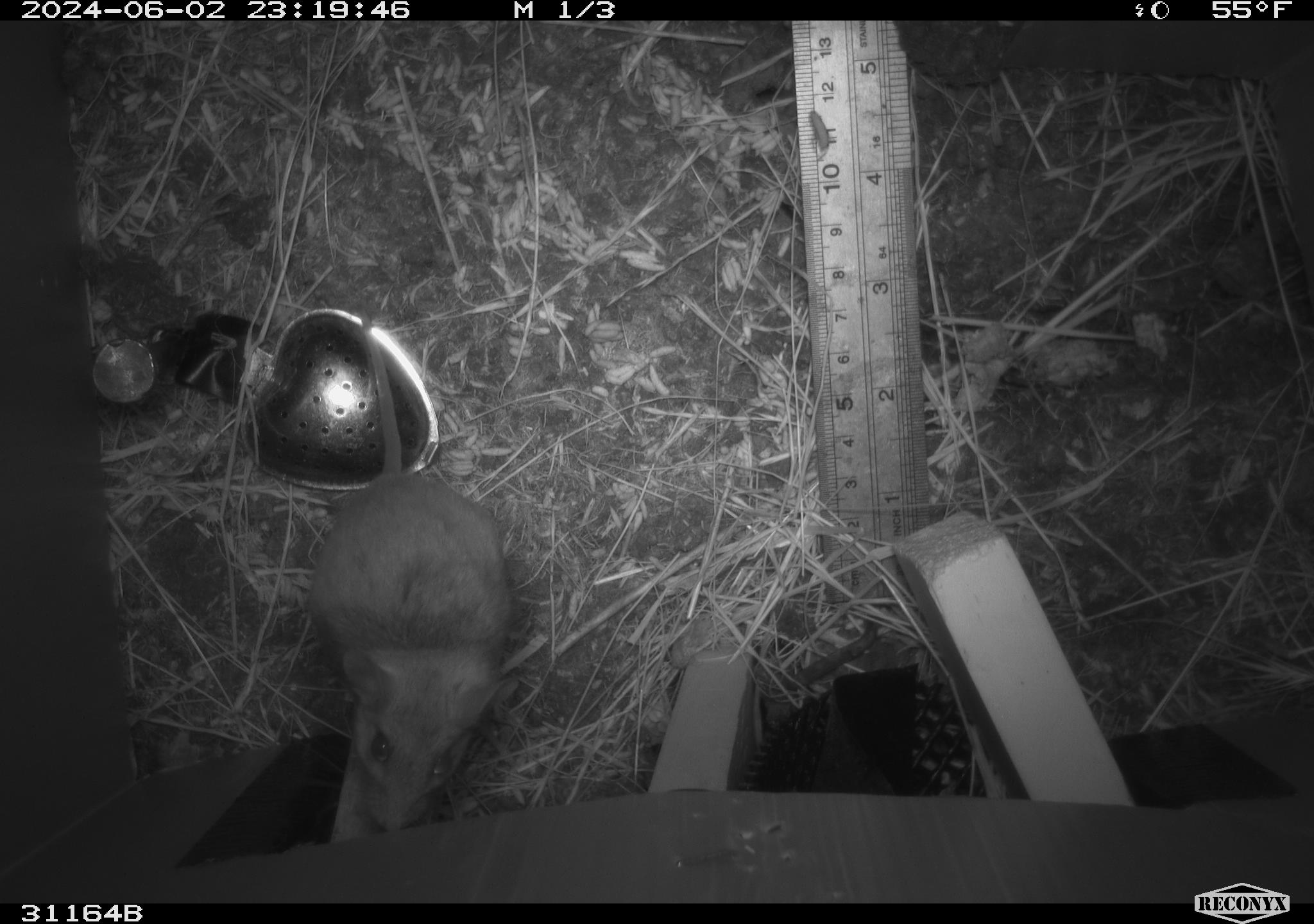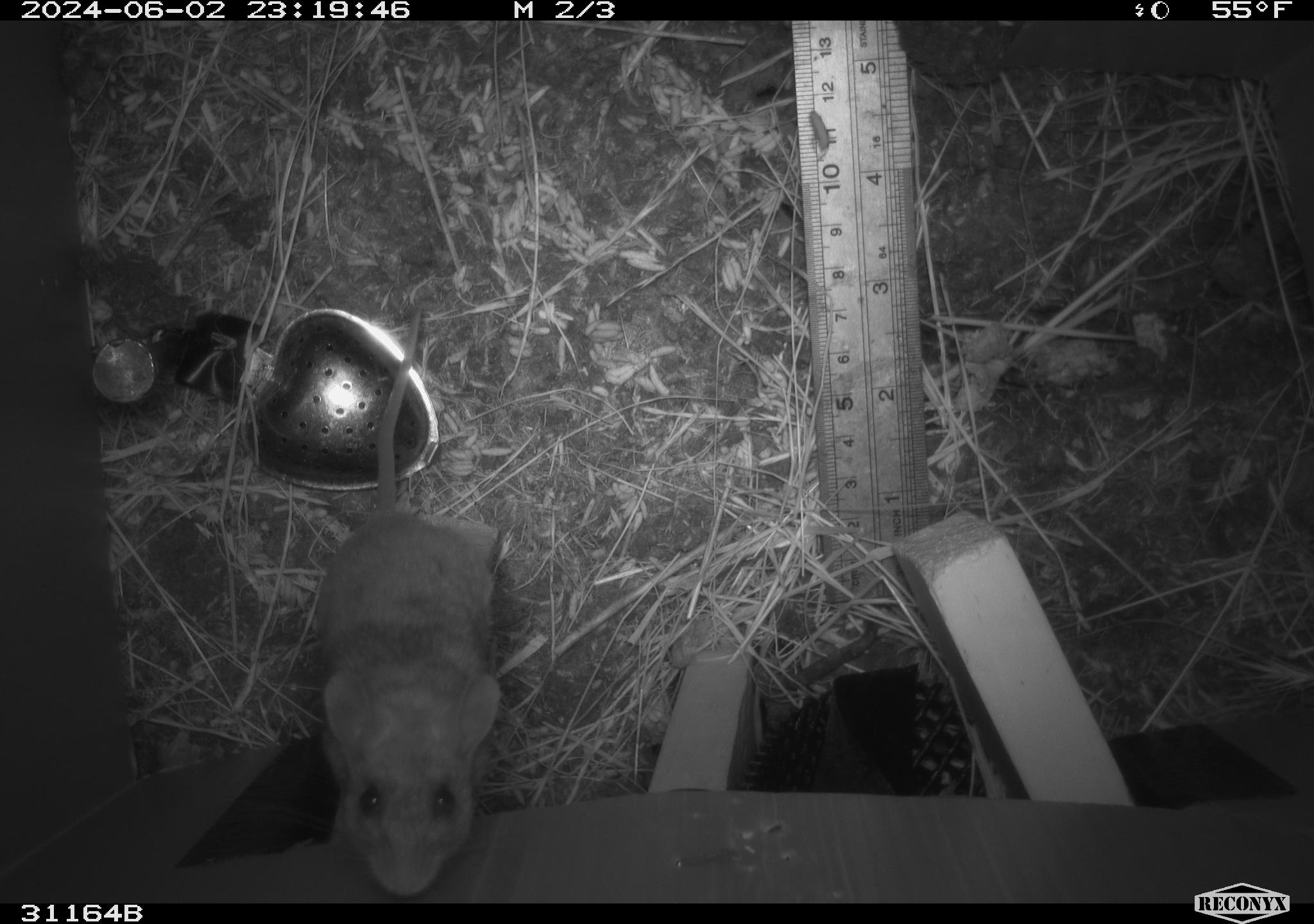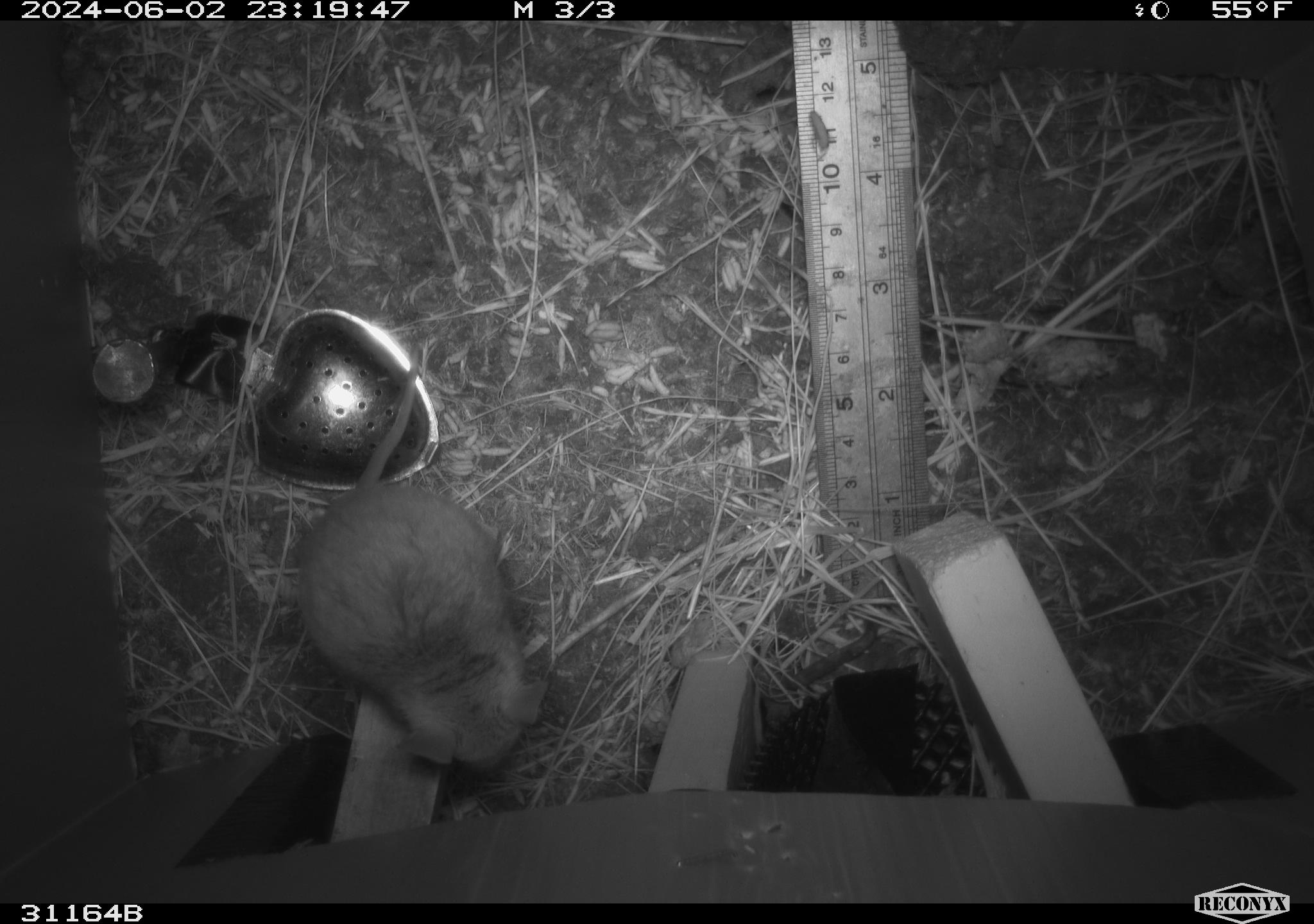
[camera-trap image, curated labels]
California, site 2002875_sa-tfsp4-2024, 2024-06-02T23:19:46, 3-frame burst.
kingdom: Animalia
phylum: Chordata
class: Mammalia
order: Rodentia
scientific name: Rodentia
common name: mouse species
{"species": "mouse species (Rodentia)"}